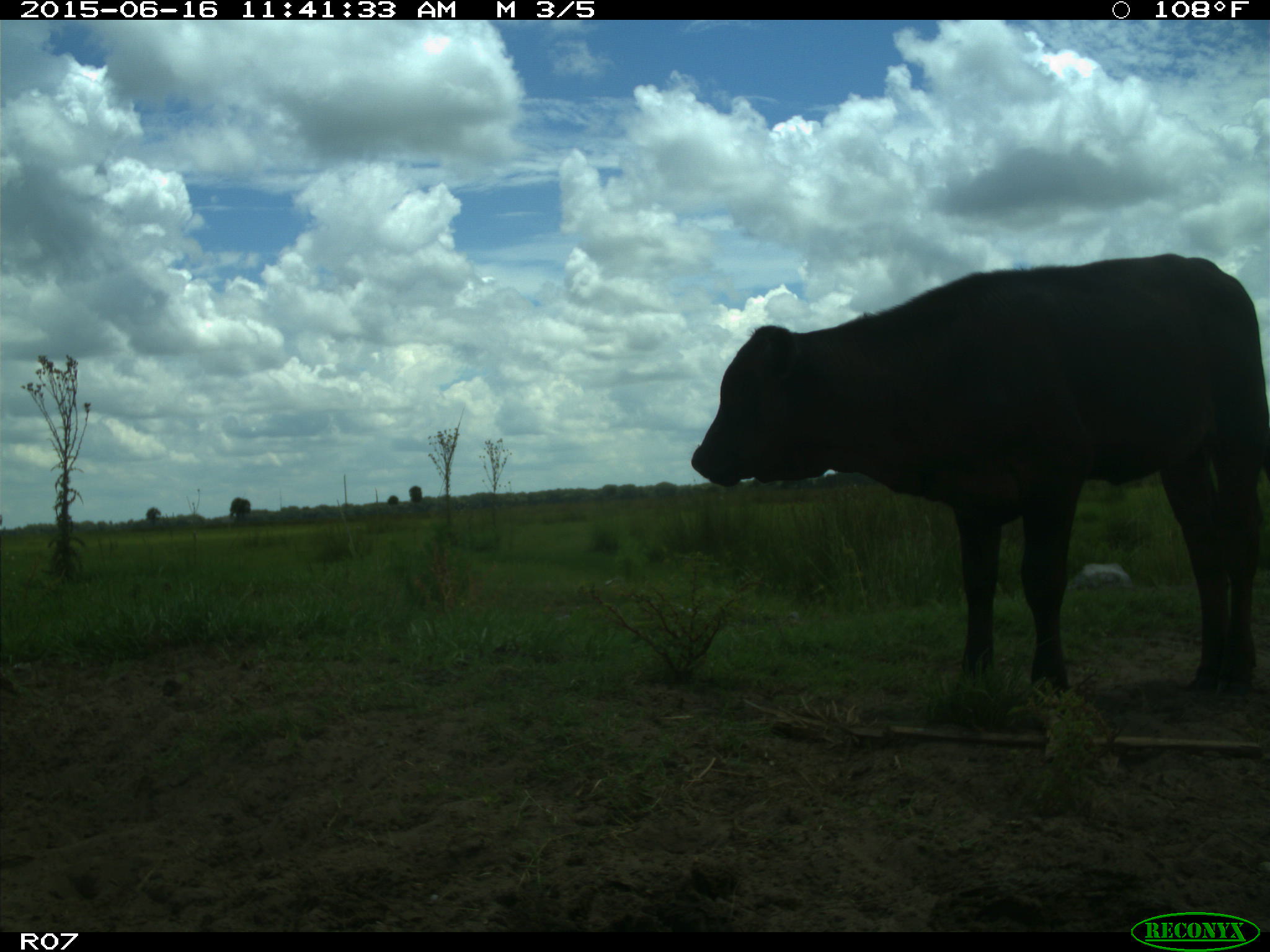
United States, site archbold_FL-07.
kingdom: Animalia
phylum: Chordata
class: Mammalia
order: Artiodactyla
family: Bovidae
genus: Bos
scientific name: Bos taurus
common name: domestic cow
Bos taurus (domestic cow).